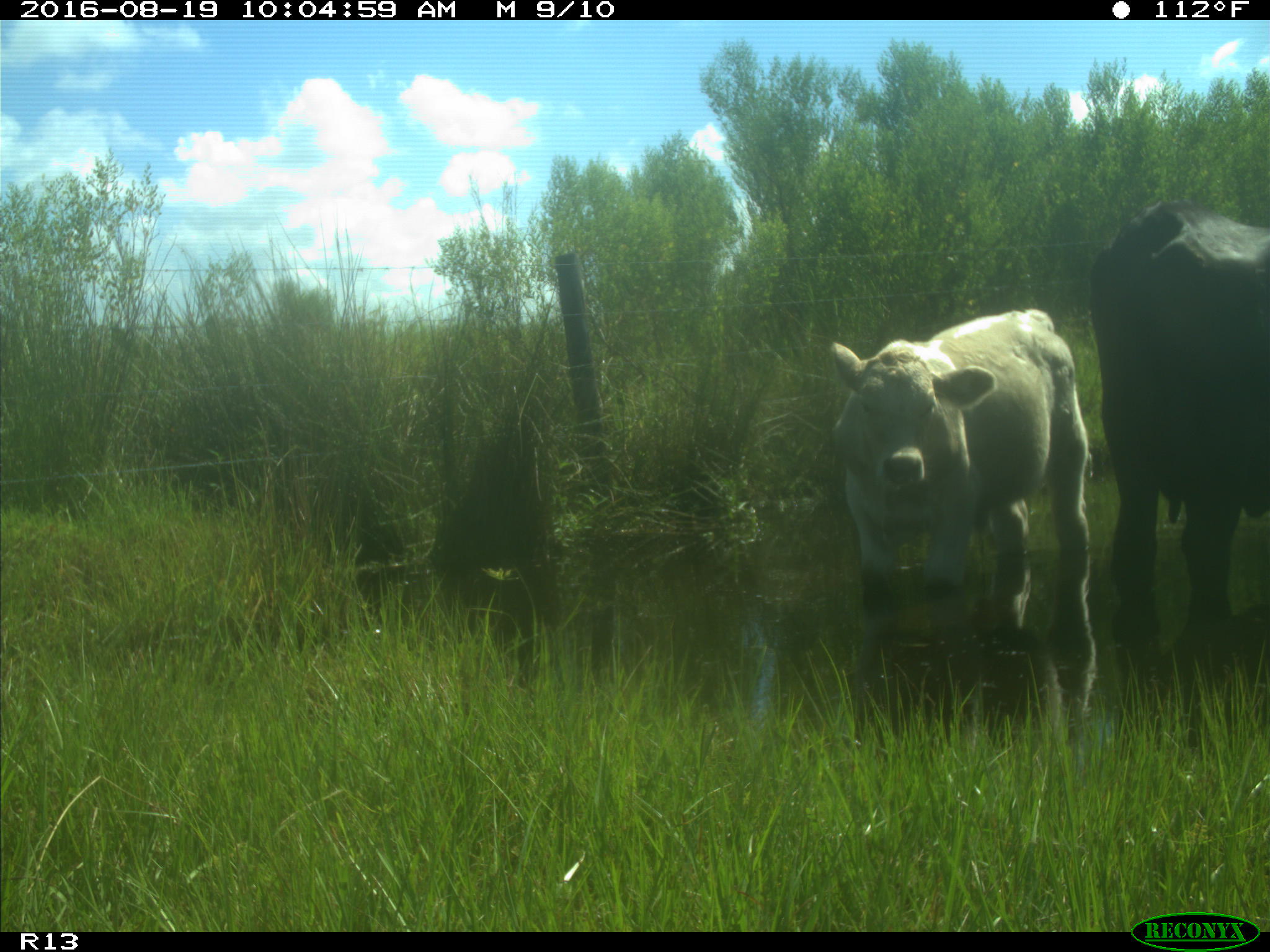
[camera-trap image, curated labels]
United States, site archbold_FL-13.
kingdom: Animalia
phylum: Chordata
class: Mammalia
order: Artiodactyla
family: Bovidae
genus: Bos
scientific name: Bos taurus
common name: domestic cow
Bos taurus (domestic cow).